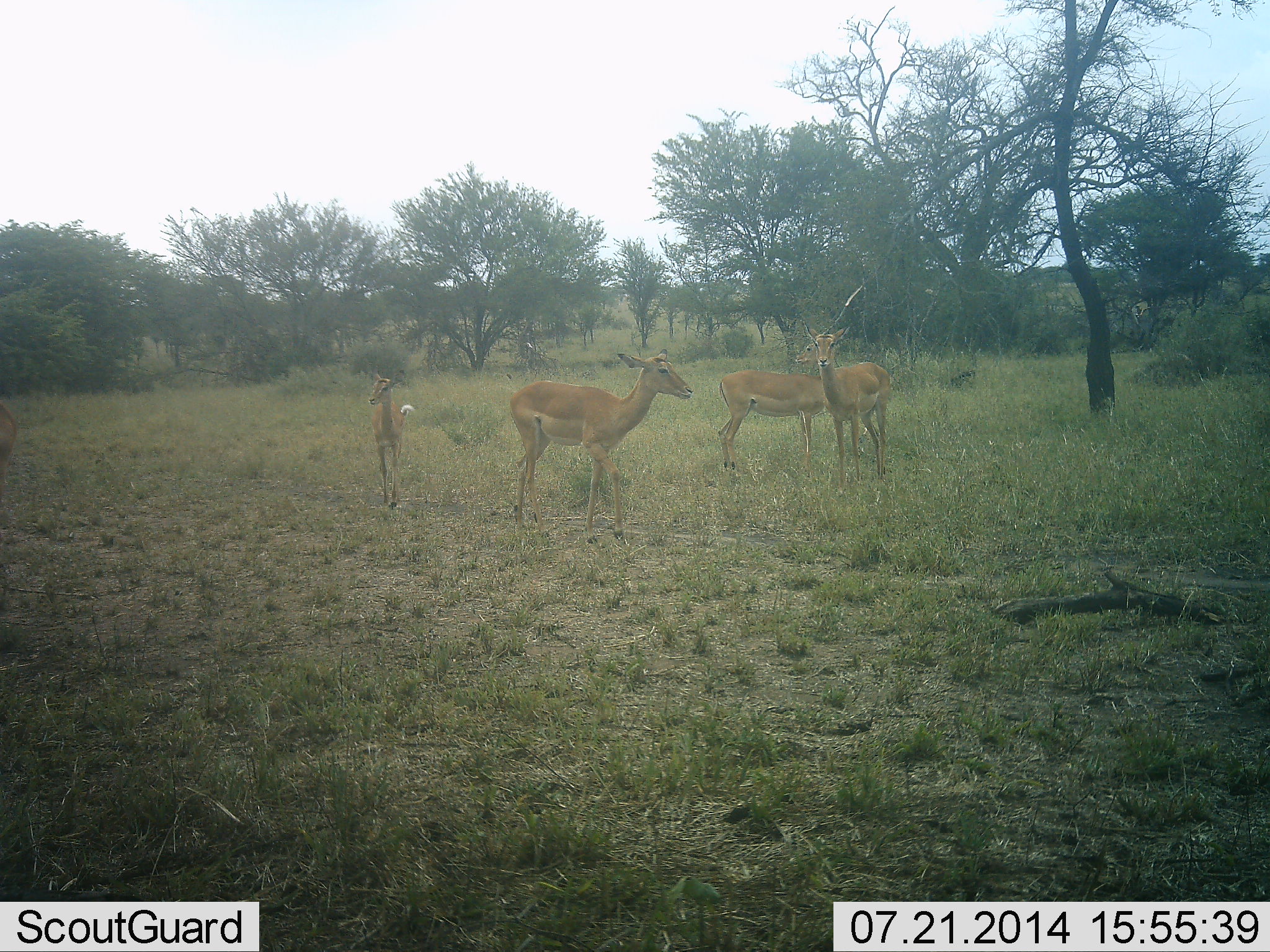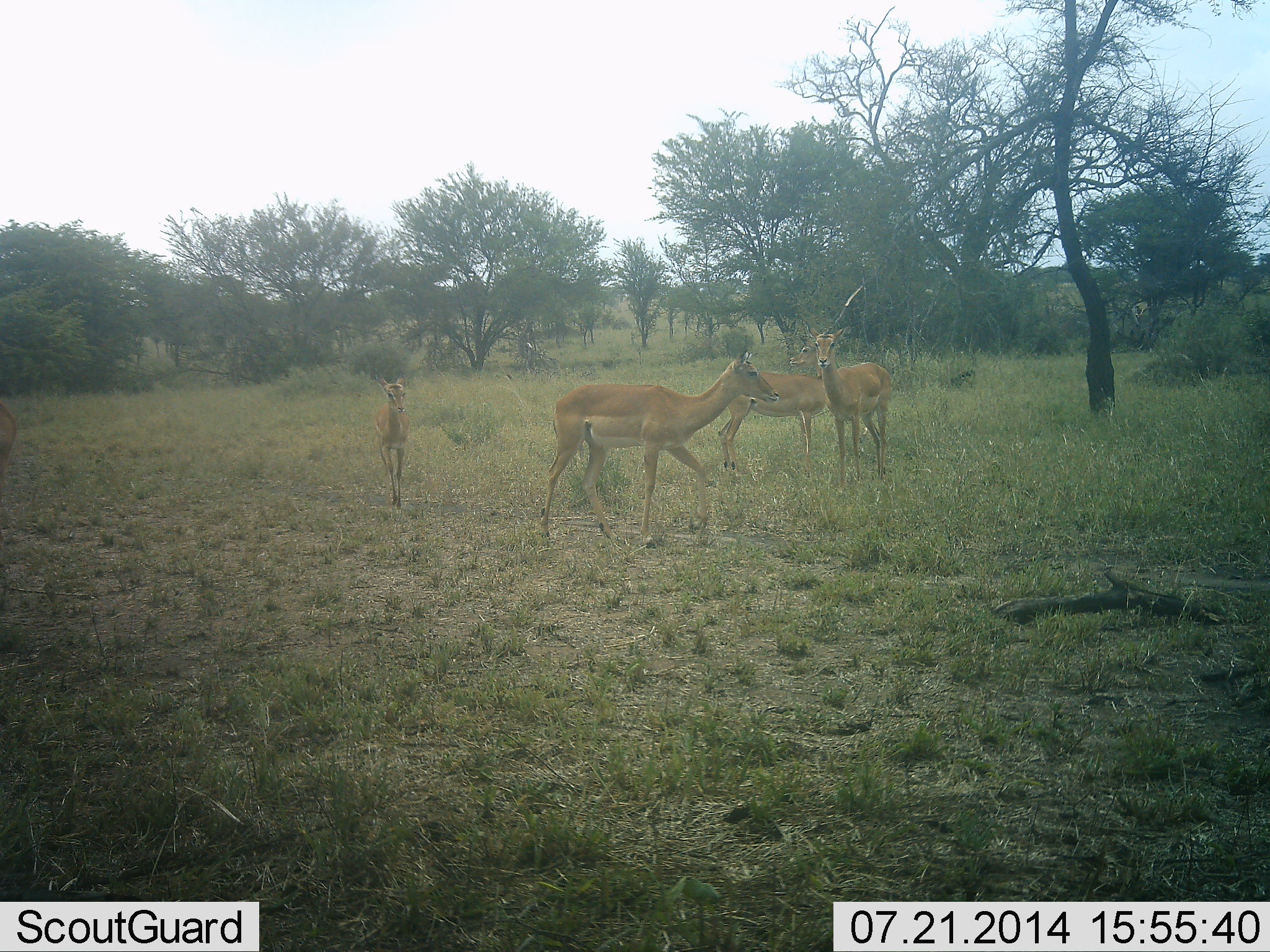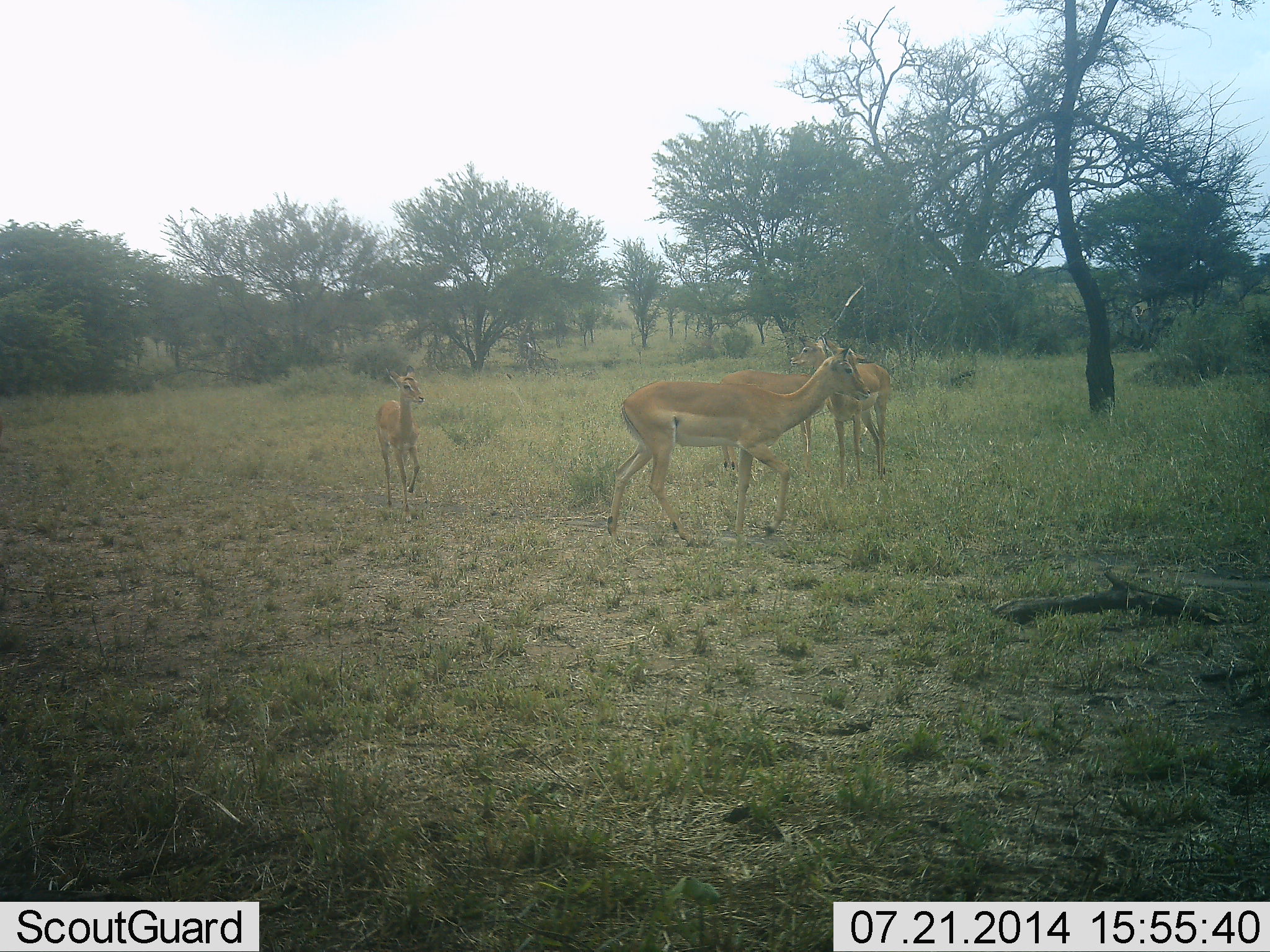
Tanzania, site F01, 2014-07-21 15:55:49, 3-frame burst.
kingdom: Animalia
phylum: Chordata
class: Mammalia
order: Artiodactyla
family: Bovidae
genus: Aepyceros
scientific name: Aepyceros melampus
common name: impala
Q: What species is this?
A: Impala (Aepyceros melampus).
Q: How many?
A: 4.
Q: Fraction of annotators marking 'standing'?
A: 100%.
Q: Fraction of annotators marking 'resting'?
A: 0%.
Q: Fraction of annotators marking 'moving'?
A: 70%.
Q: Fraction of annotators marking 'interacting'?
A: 0%.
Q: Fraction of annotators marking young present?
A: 60%.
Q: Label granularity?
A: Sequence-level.